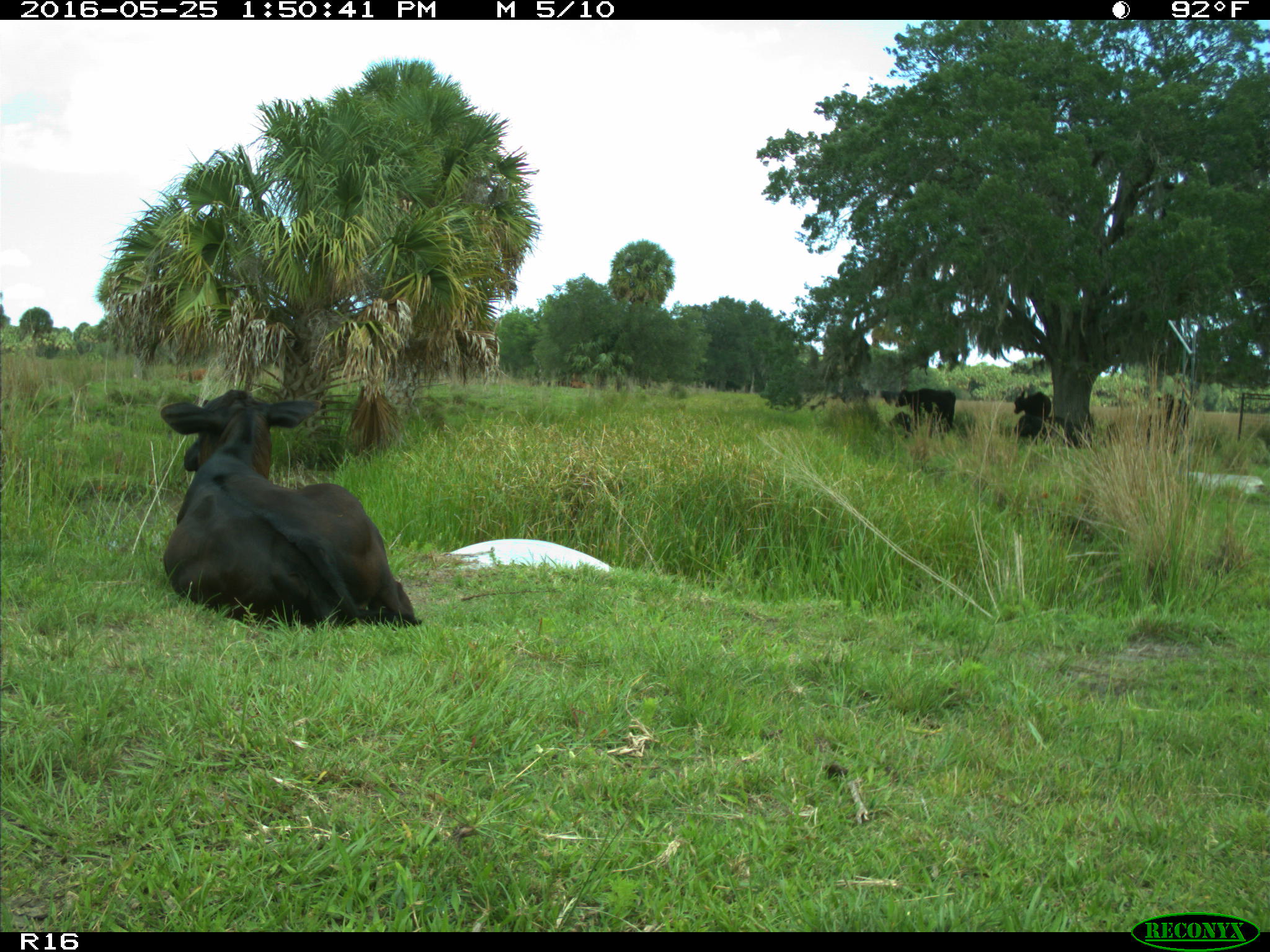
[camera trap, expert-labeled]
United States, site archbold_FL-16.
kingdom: Animalia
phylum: Chordata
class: Mammalia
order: Artiodactyla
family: Bovidae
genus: Bos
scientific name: Bos taurus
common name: domestic cow